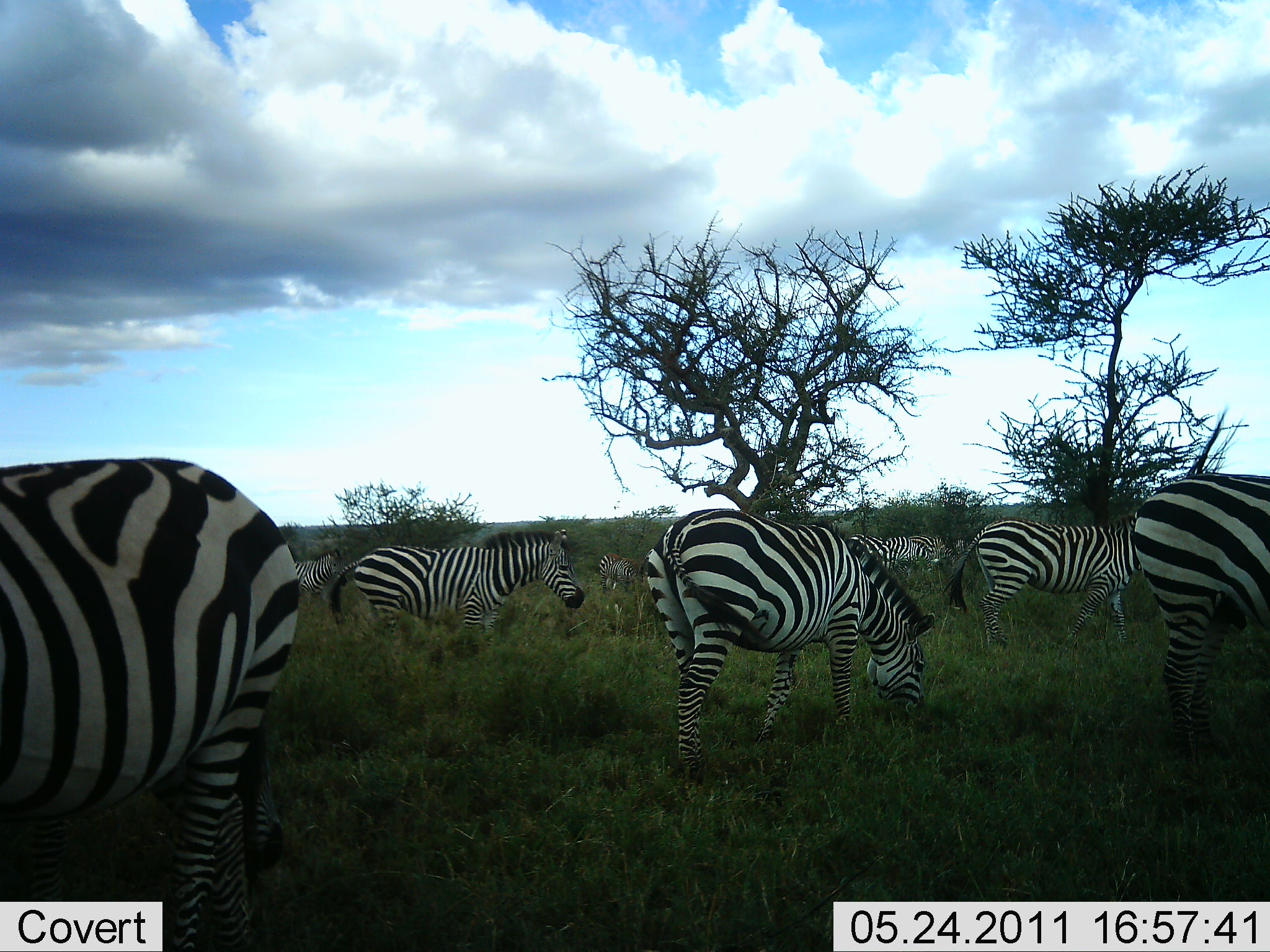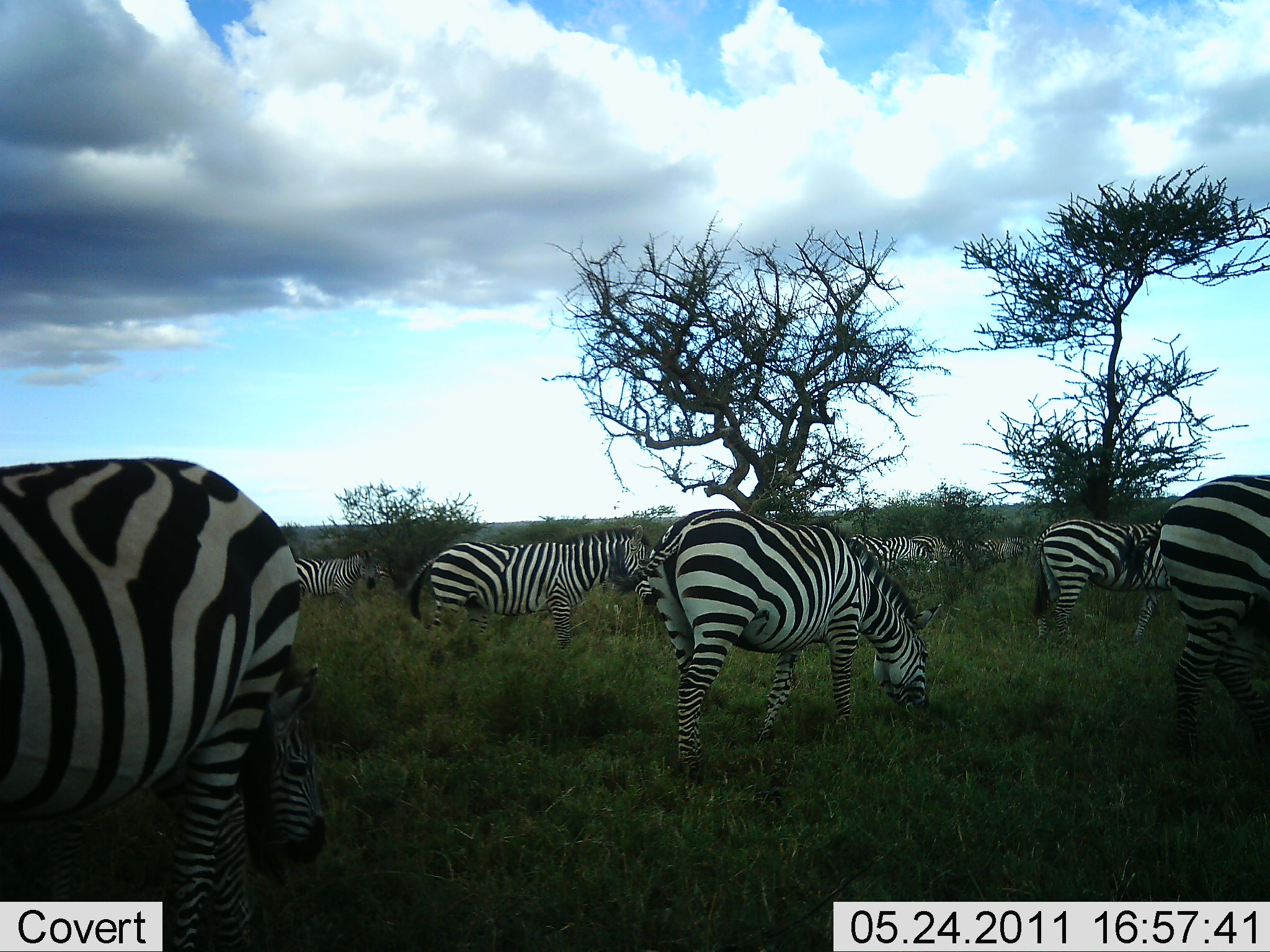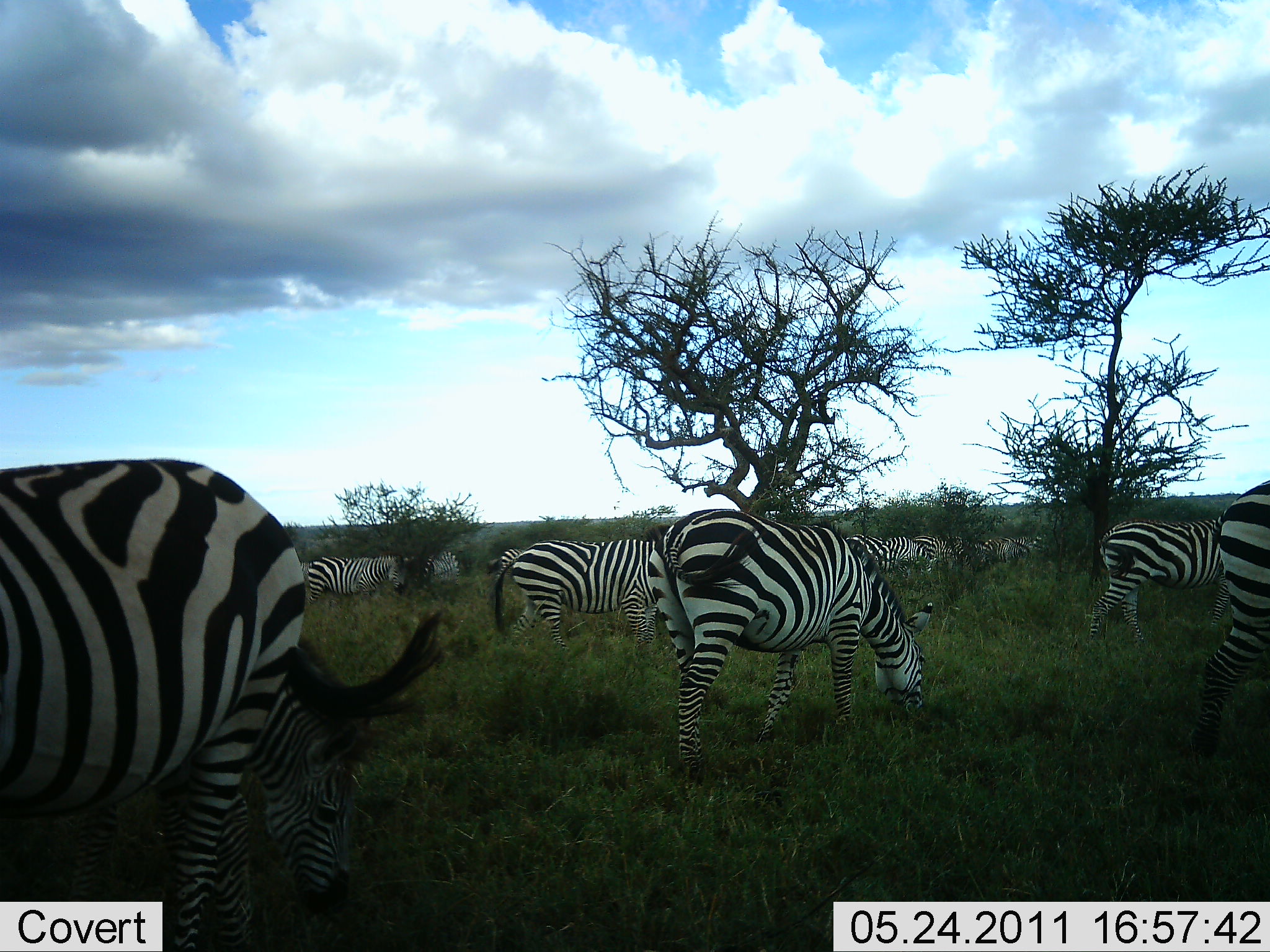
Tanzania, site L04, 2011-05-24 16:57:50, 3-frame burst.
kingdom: Animalia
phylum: Chordata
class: Mammalia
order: Perissodactyla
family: Equidae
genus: Equus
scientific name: Equus quagga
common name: plains zebra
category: zebra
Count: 10.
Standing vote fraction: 38%.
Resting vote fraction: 0%.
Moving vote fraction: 54%.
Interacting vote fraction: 0%.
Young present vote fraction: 15%.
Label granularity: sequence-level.